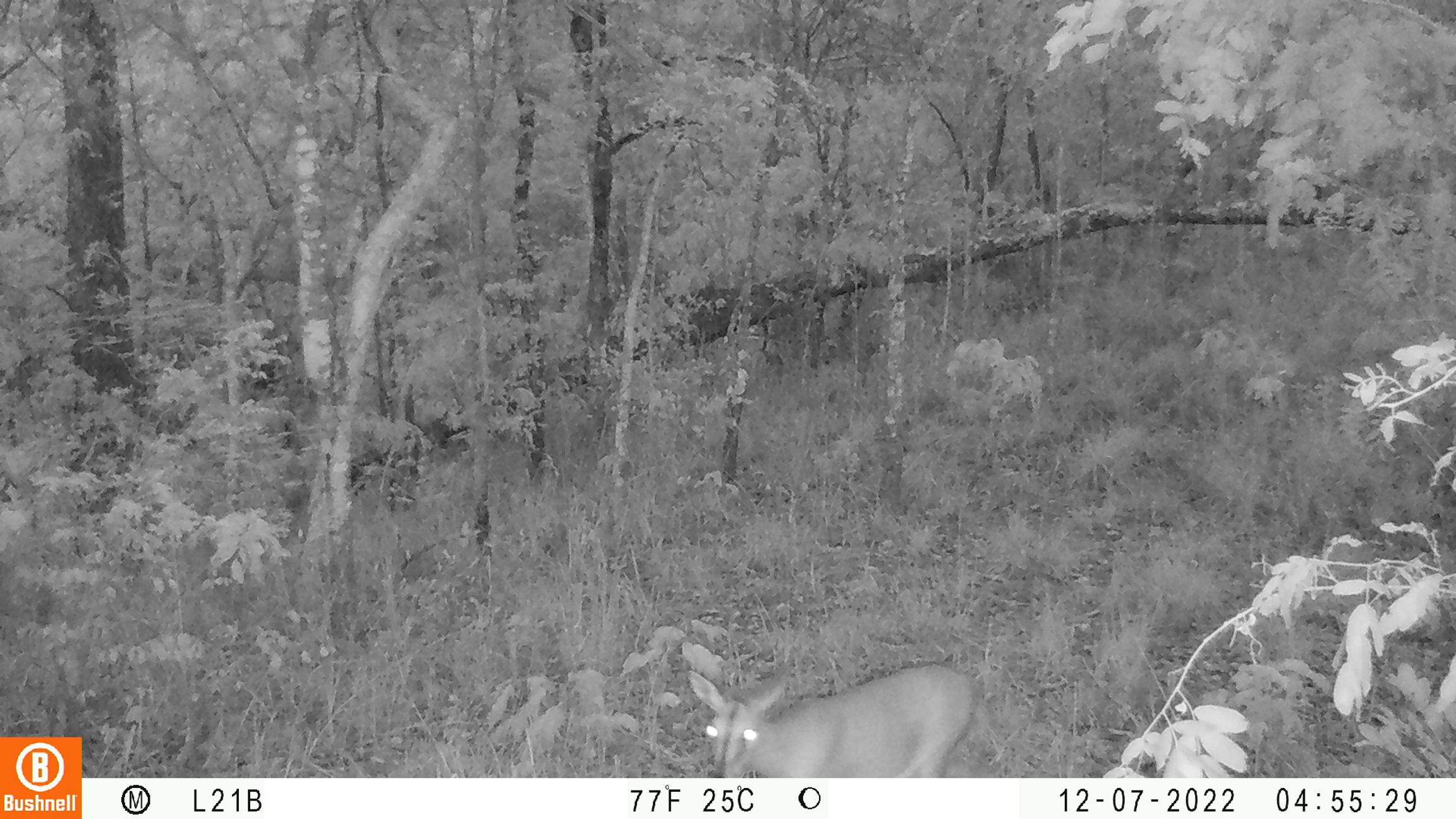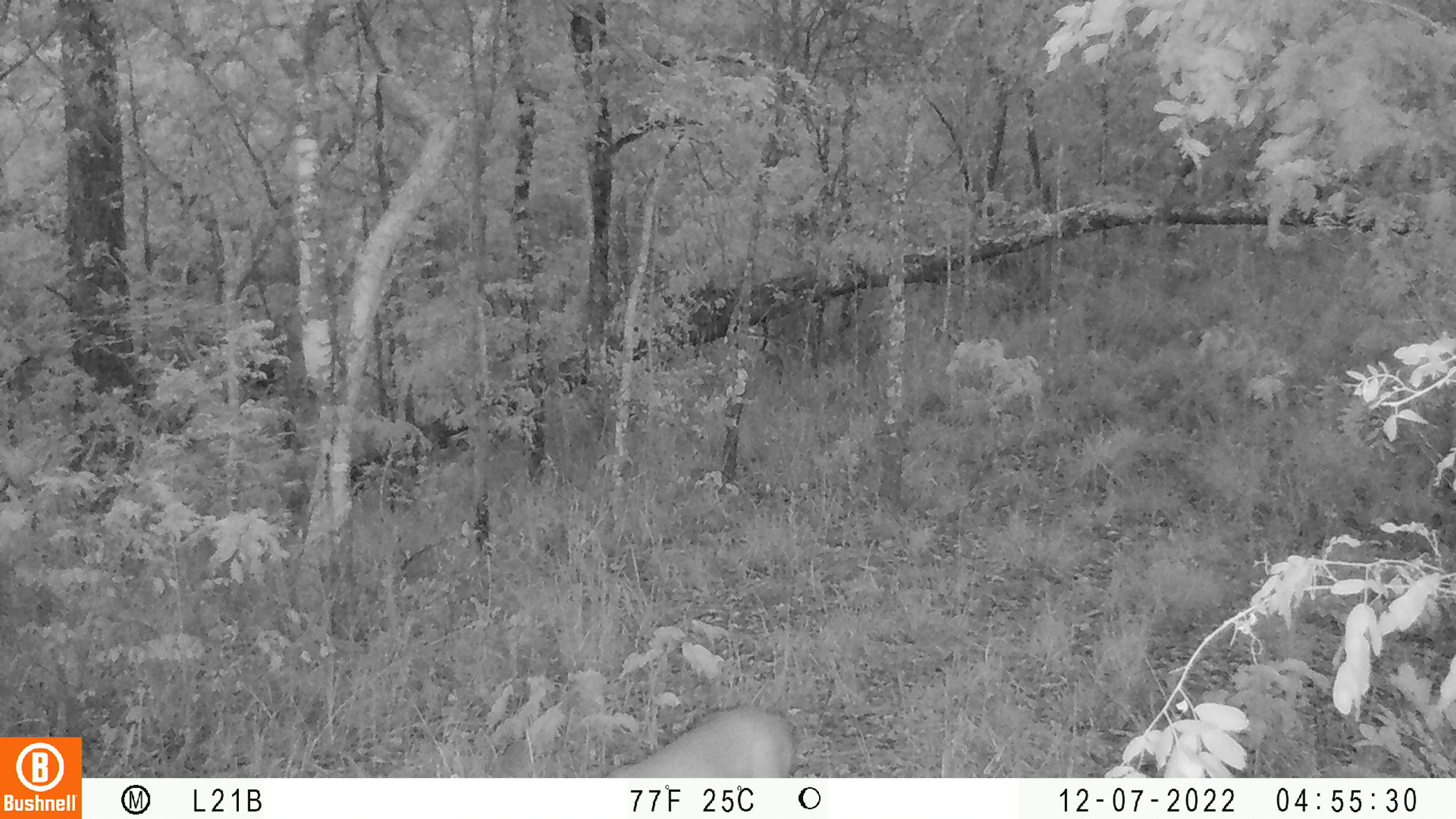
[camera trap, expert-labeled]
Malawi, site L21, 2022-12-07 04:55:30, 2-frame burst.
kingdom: Animalia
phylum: Chordata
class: Mammalia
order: Artiodactyla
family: Bovidae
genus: Sylvicapra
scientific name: Sylvicapra grimmia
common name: common duiker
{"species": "common duiker (Sylvicapra grimmia)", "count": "1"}